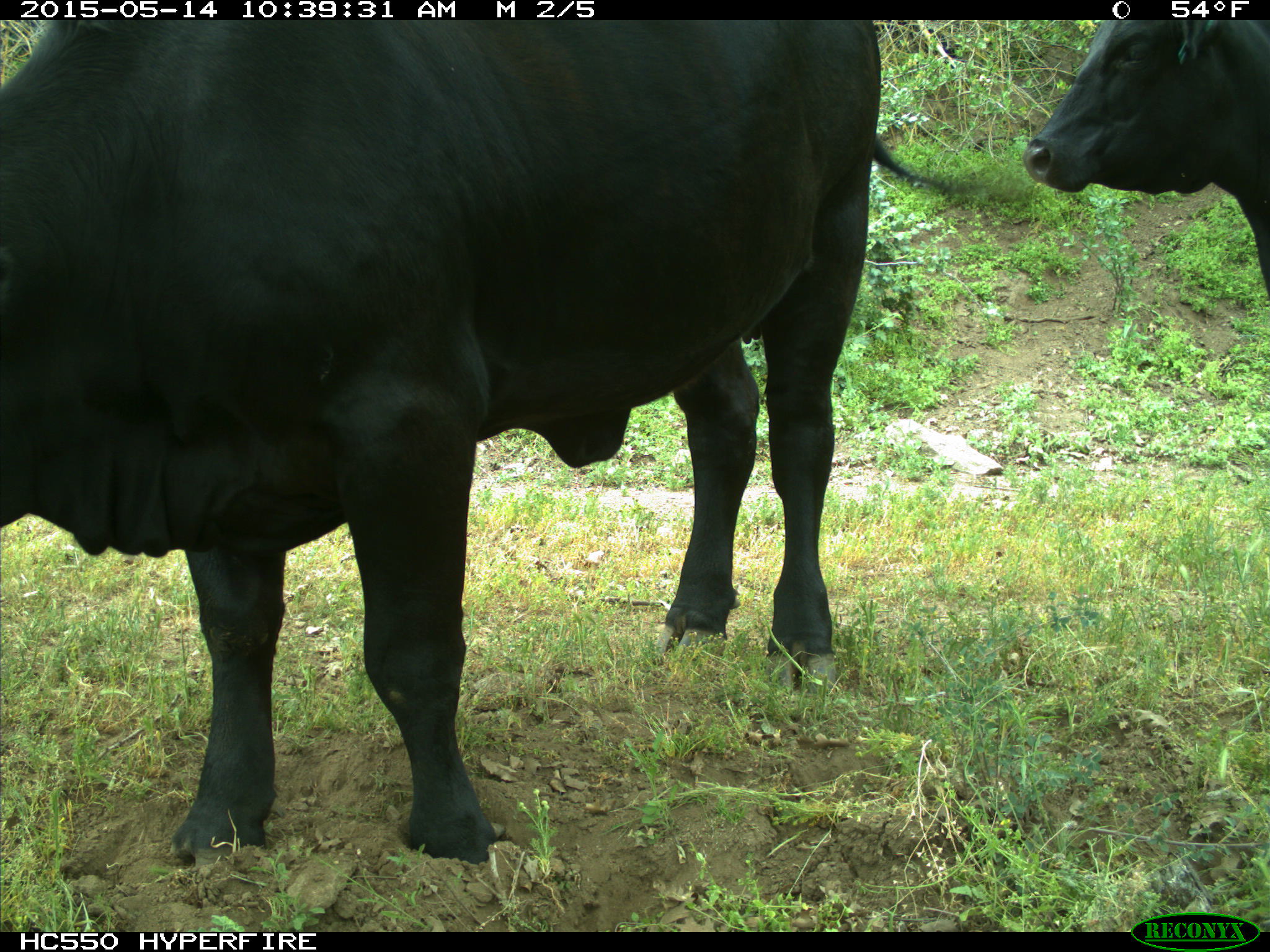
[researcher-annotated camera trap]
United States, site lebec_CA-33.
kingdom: Animalia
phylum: Chordata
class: Mammalia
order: Artiodactyla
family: Bovidae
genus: Bos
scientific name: Bos taurus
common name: domestic cow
Bos taurus (domestic cow).